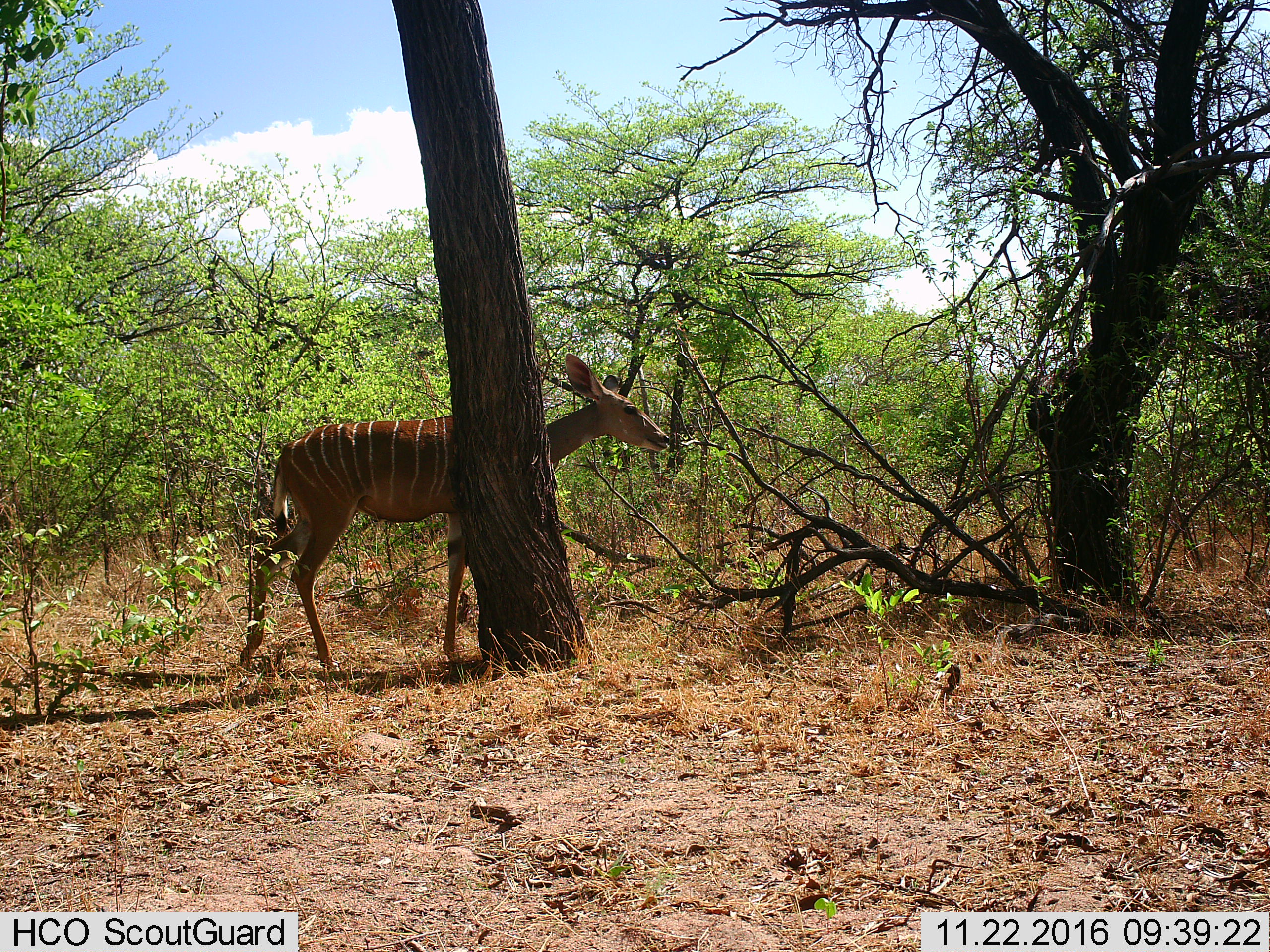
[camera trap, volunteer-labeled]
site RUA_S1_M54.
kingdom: Animalia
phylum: Chordata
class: Mammalia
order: Artiodactyla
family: Bovidae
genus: Tragelaphus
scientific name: Tragelaphus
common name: kudu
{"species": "kudu (Tragelaphus)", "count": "1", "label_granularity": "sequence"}